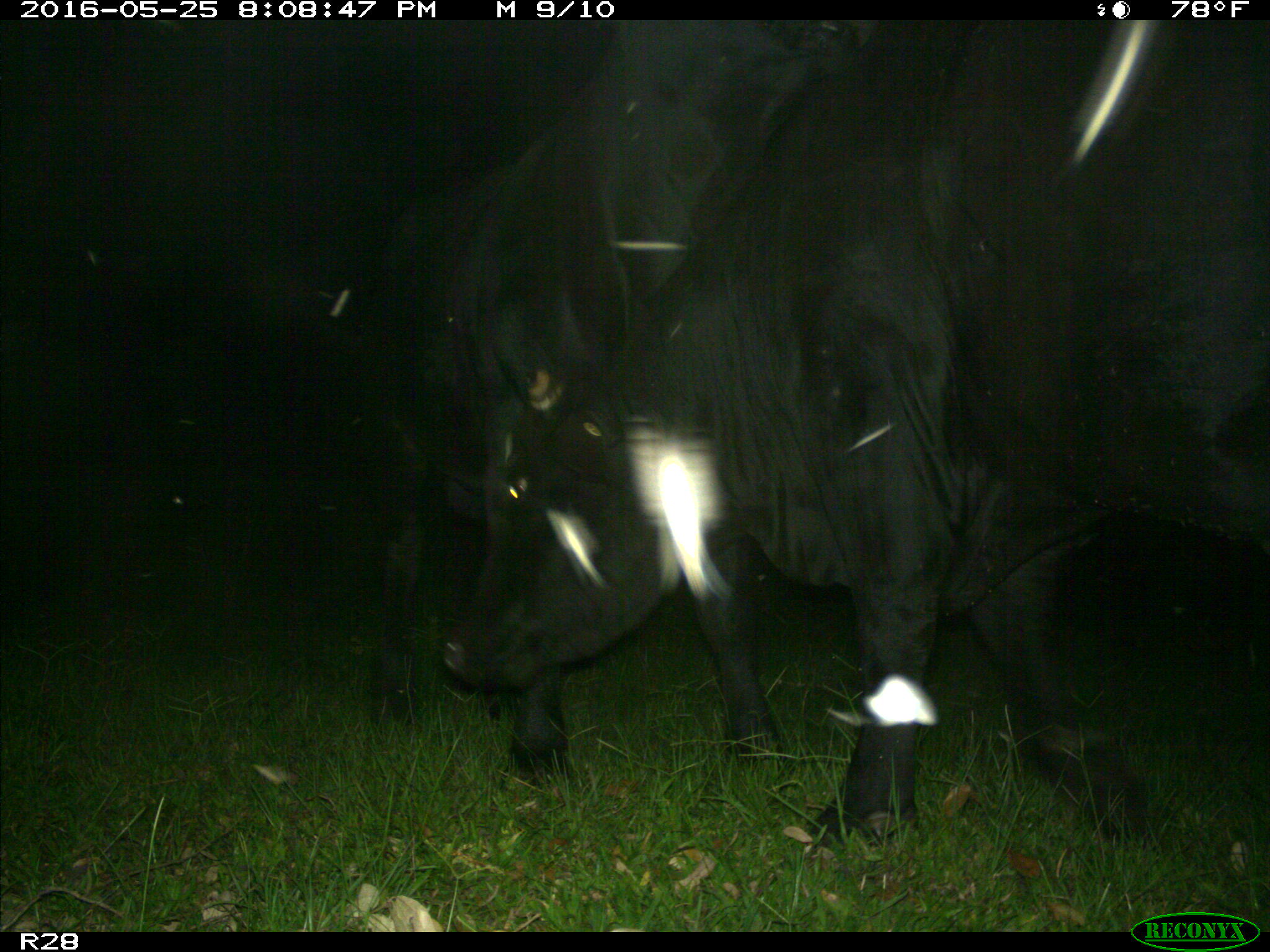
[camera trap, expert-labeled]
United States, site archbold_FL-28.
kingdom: Animalia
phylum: Chordata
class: Mammalia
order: Artiodactyla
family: Bovidae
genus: Bos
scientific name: Bos taurus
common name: domestic cow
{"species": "Bos taurus (domestic cow)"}